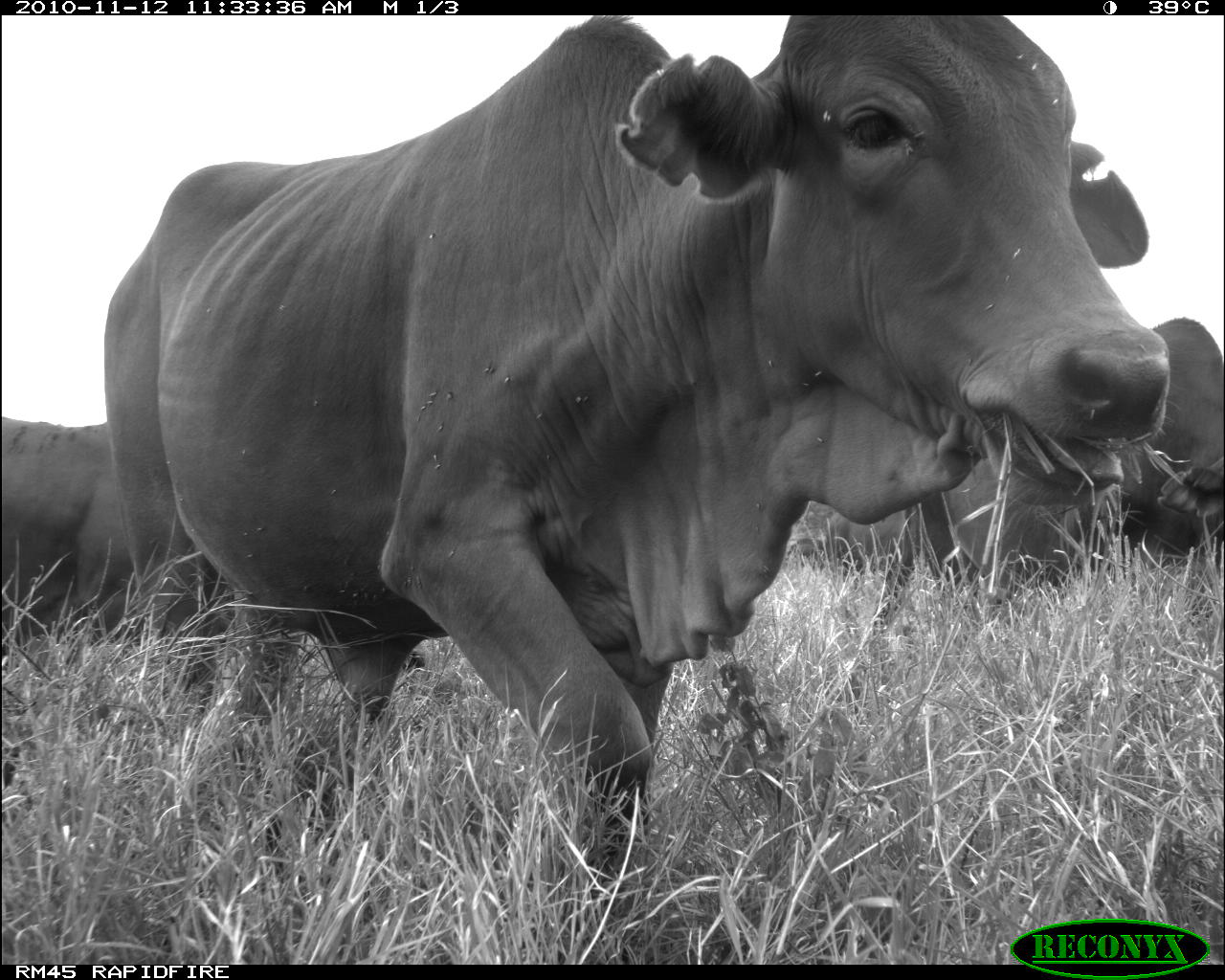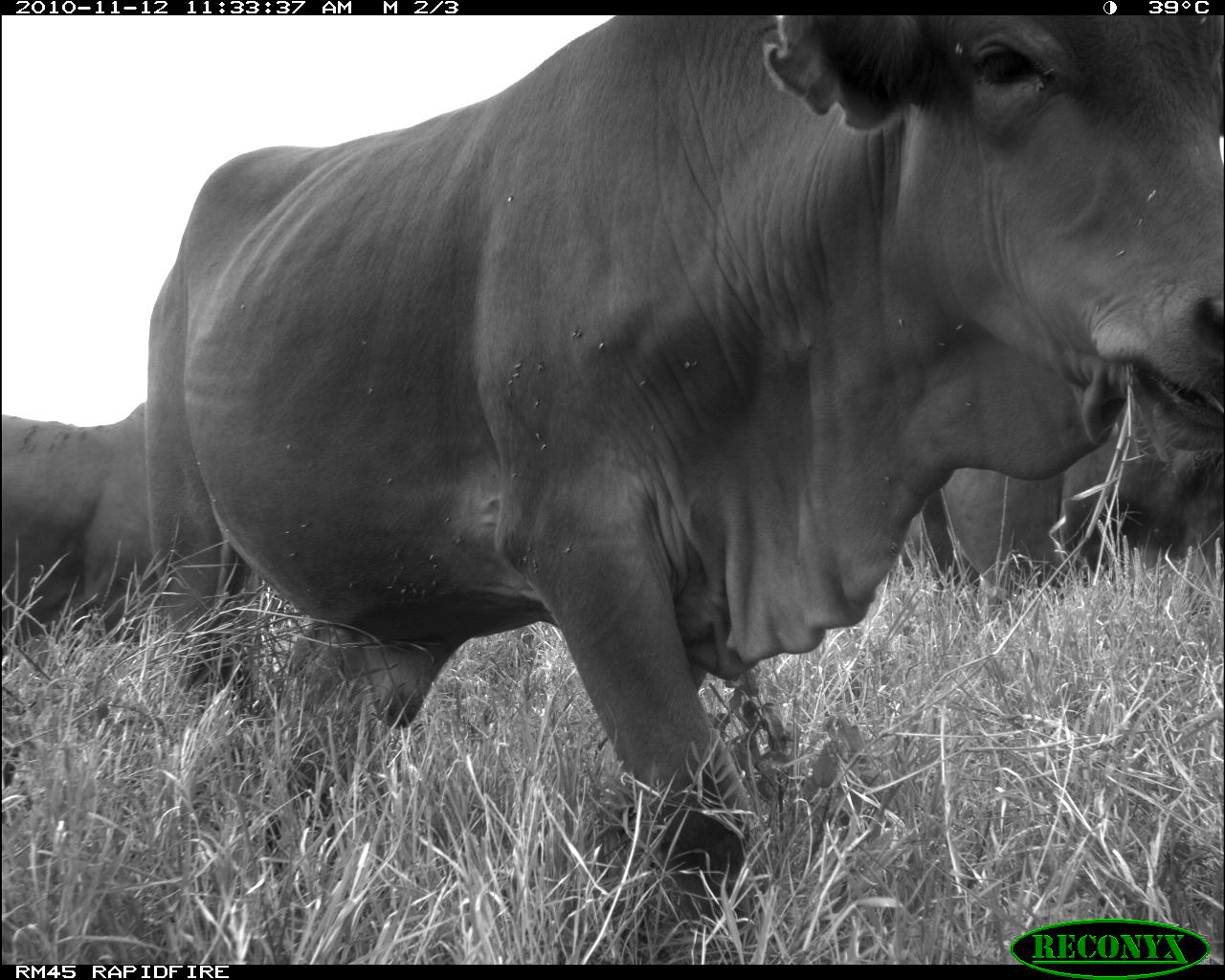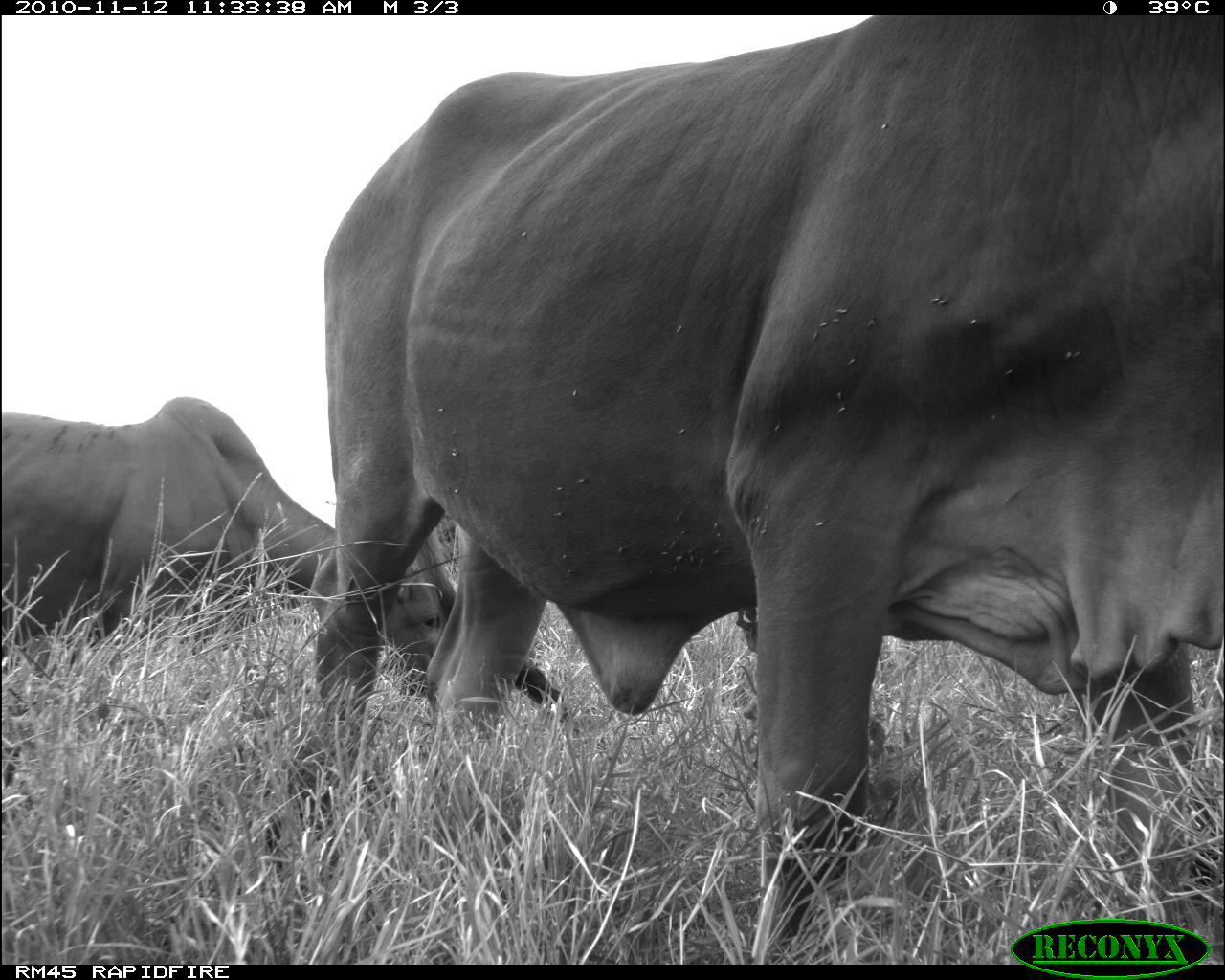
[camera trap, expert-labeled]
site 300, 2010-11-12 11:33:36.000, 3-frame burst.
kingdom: Animalia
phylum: Chordata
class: Mammalia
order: Artiodactyla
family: Bovidae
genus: Bos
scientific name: Bos taurus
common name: domestic cattle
Bos taurus (domestic cattle), count 3.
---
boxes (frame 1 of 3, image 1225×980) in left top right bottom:
bos taurus: 103 15 1171 858; 874 318 1225 624; 0 423 143 664; 822 505 924 574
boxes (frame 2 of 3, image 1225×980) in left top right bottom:
bos taurus: 137 15 1225 946; 941 402 1225 609; 0 413 144 662; 900 511 931 579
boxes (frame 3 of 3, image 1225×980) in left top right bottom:
bos taurus: 309 15 1225 964; 0 396 563 708